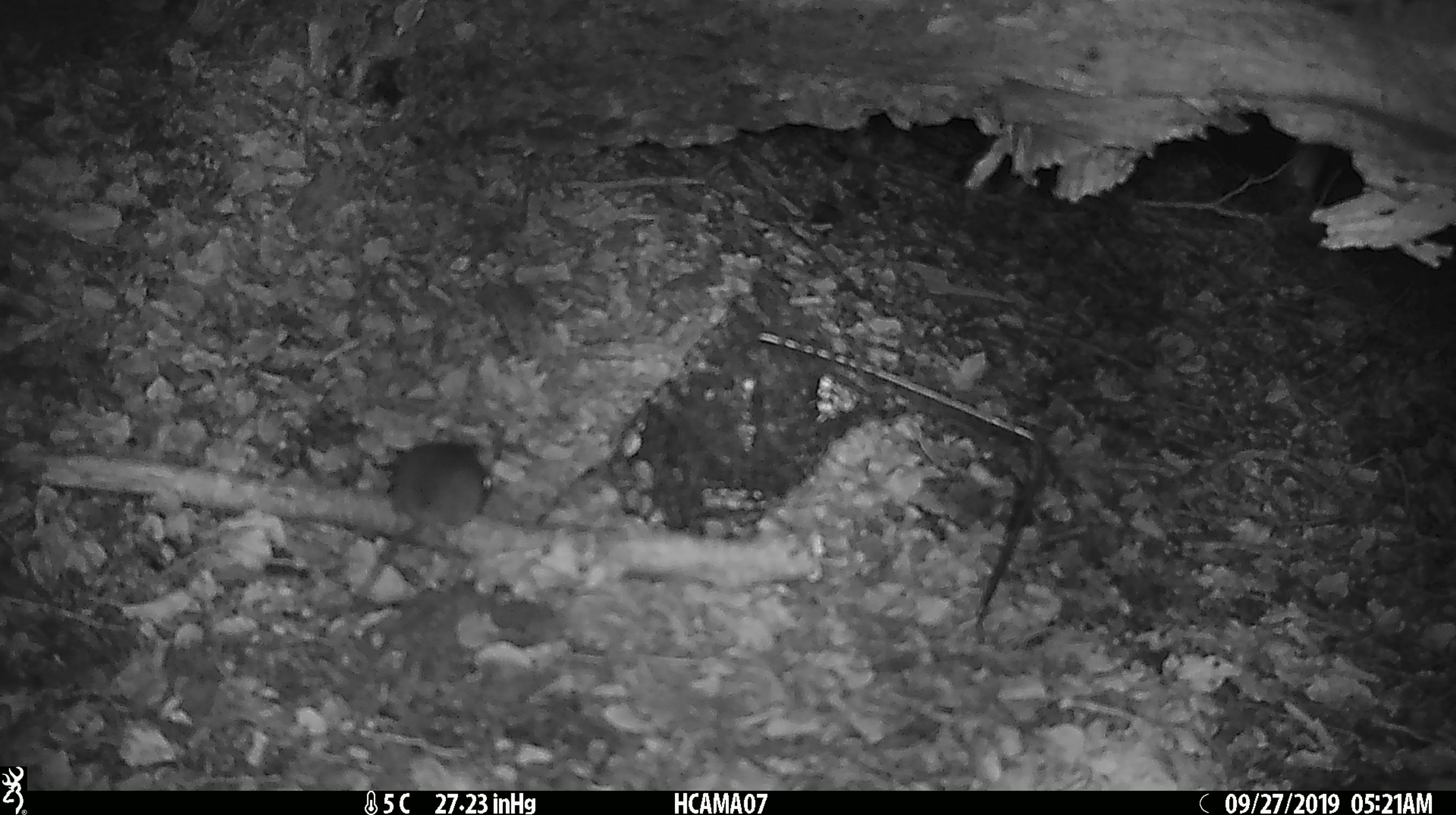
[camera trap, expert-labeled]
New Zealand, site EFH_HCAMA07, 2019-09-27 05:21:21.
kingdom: Animalia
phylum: Chordata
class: Mammalia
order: Rodentia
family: Muridae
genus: Mus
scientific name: Mus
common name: mouse